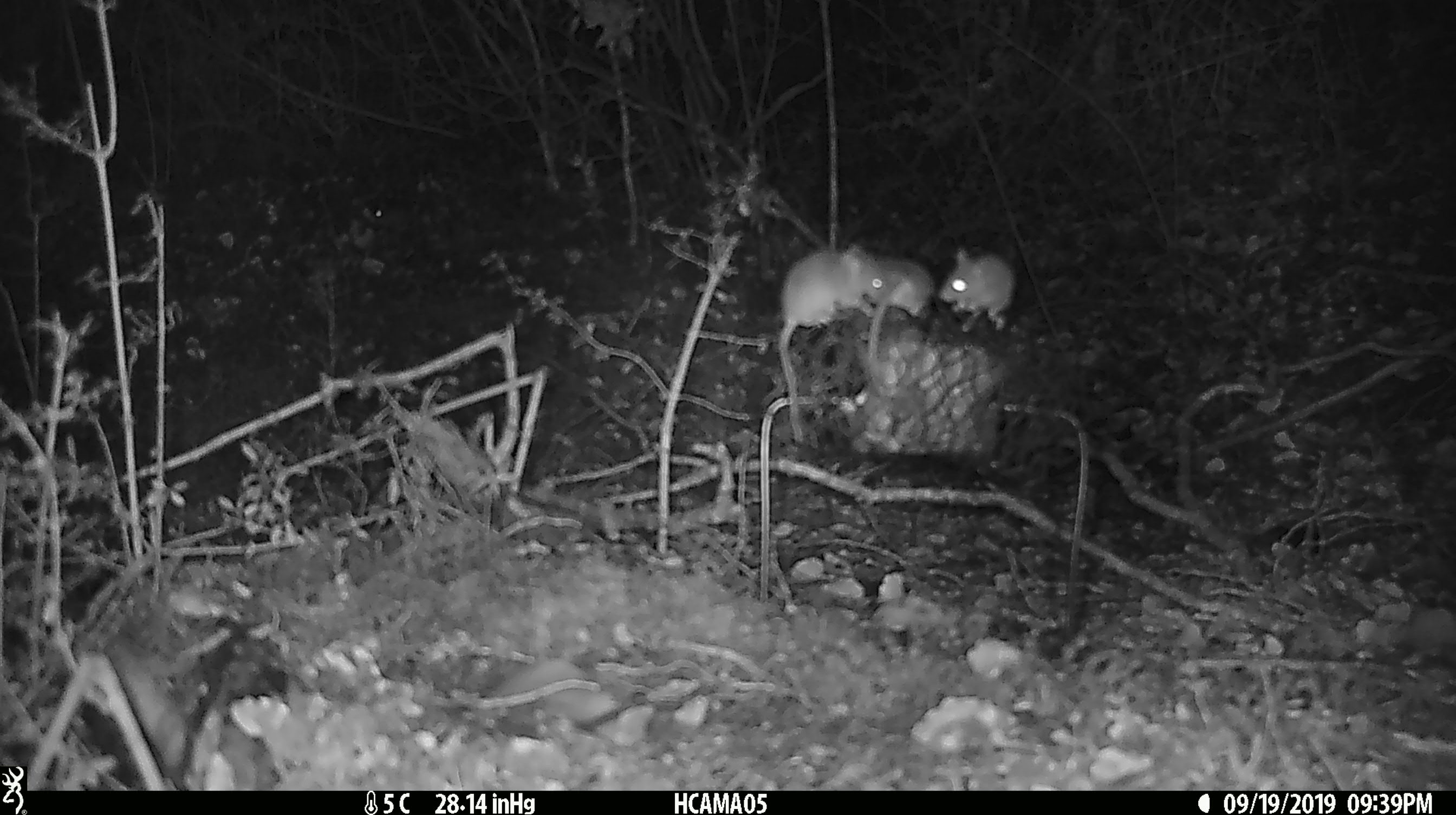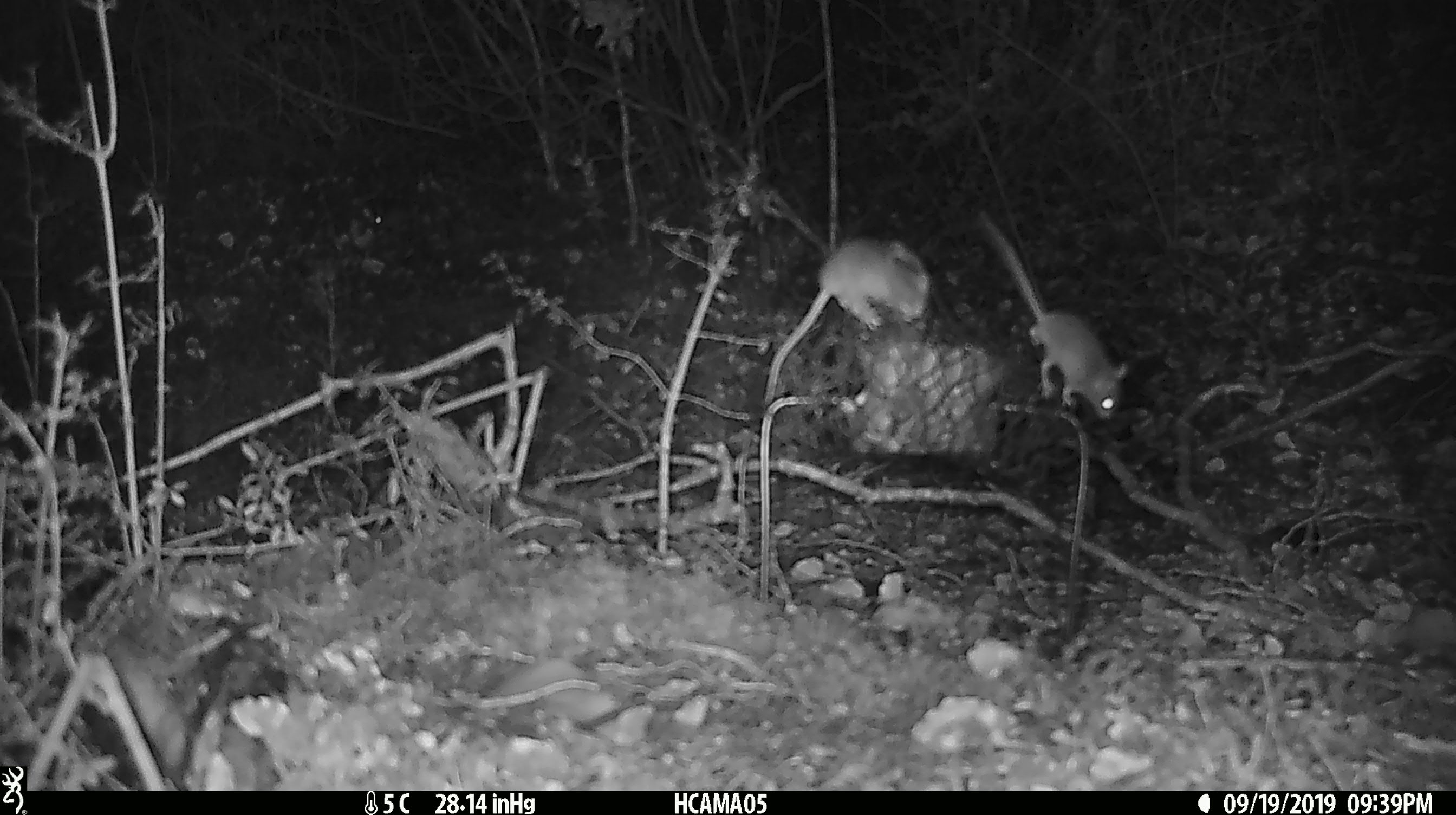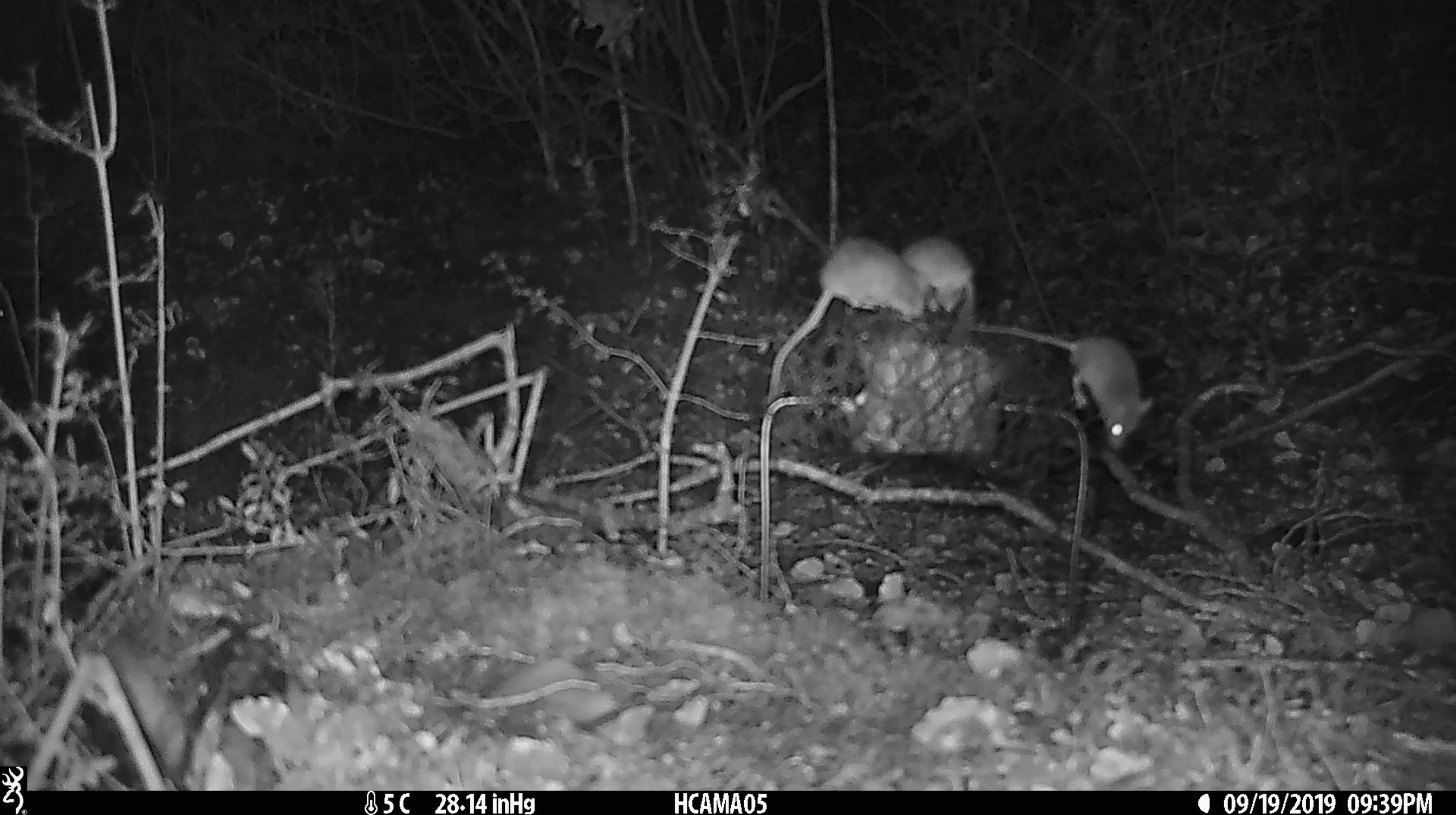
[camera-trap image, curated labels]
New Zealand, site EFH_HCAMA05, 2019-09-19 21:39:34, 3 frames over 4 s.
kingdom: Animalia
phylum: Chordata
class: Mammalia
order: Rodentia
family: Muridae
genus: Mus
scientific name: Mus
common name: mouse